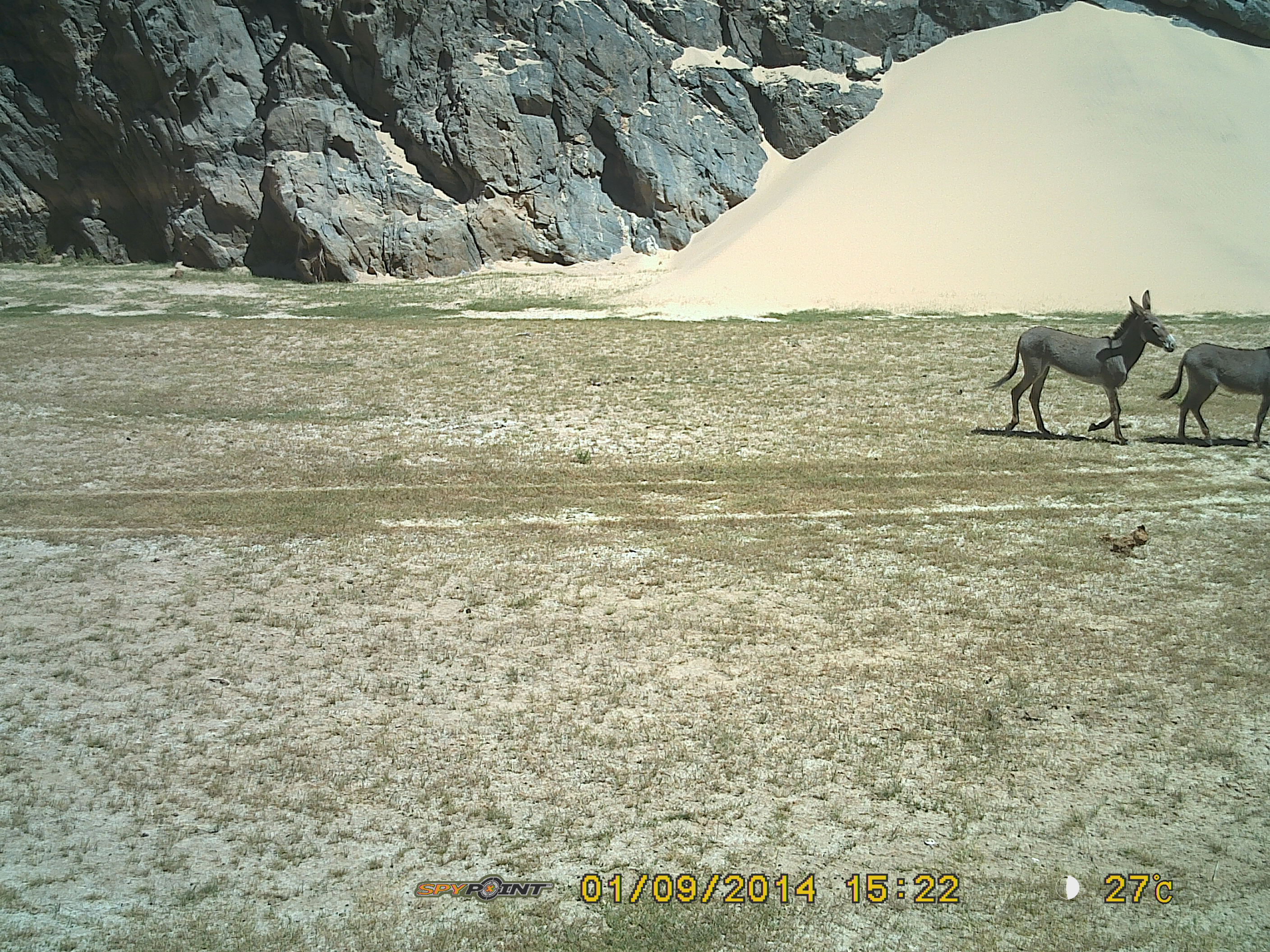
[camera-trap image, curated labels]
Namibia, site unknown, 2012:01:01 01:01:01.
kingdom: Animalia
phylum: Chordata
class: Mammalia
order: Perissodactyla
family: Equidae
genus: Equus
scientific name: Equus asinus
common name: donkey